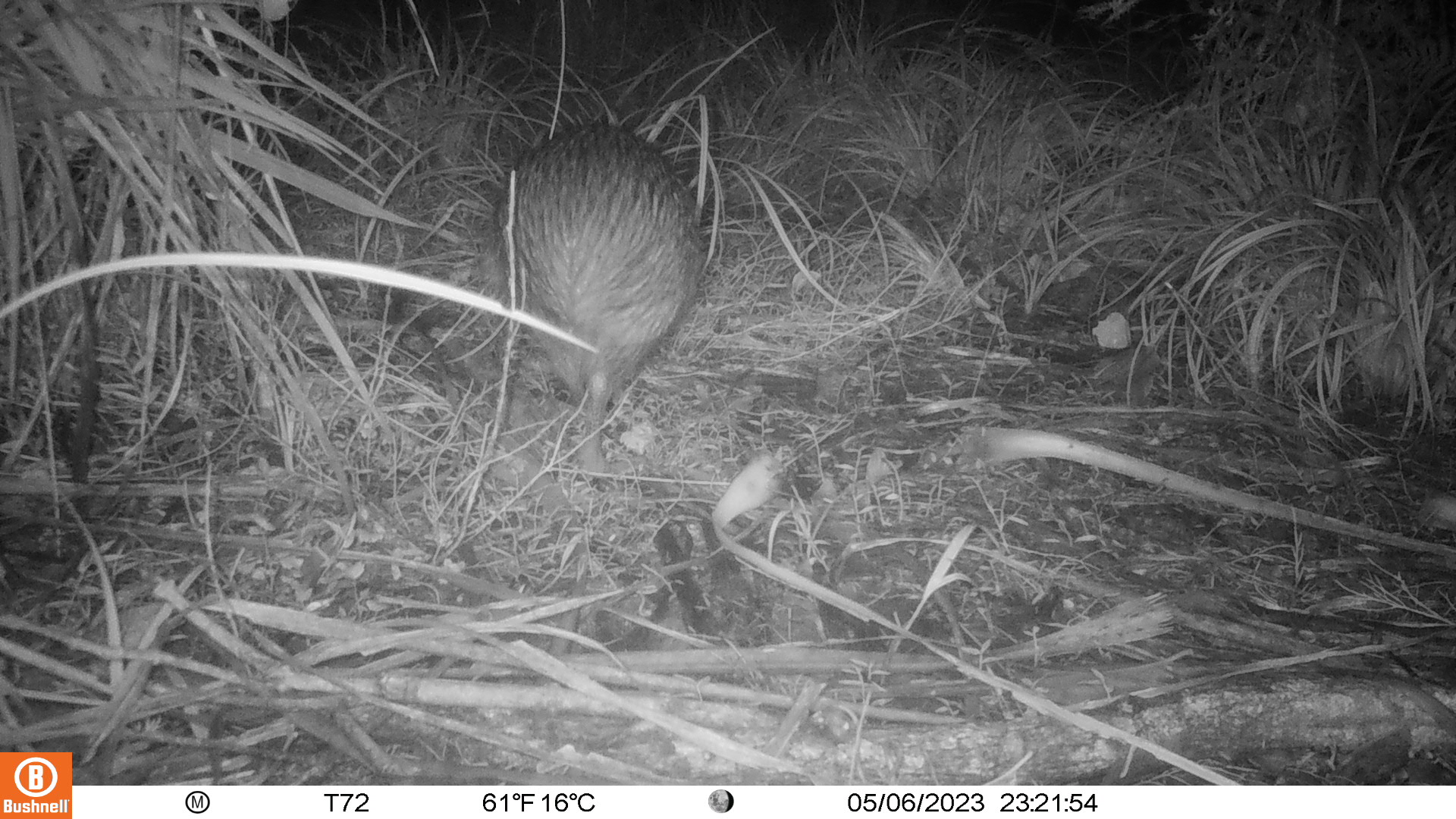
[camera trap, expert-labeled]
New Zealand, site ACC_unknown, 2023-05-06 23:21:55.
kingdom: Animalia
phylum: Chordata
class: Aves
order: Apterygiformes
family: Apterygidae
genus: Apteryx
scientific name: Apteryx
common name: kiwi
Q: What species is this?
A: Kiwi (Apteryx).